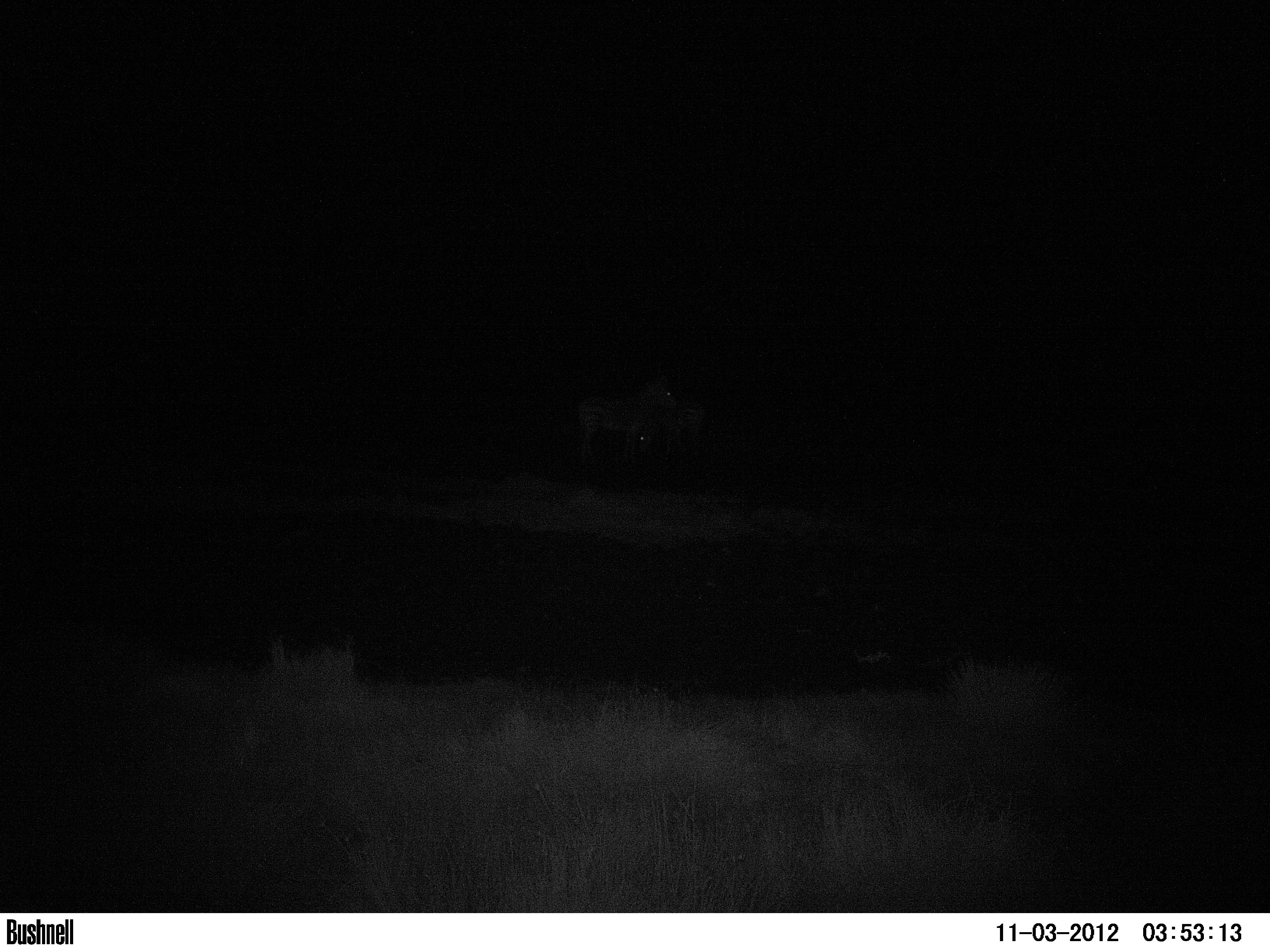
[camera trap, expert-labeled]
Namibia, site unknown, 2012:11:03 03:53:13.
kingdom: Animalia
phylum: Chordata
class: Mammalia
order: Perissodactyla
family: Equidae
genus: Equus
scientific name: Equus zebra hartmannae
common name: hartmann's mountain zebra